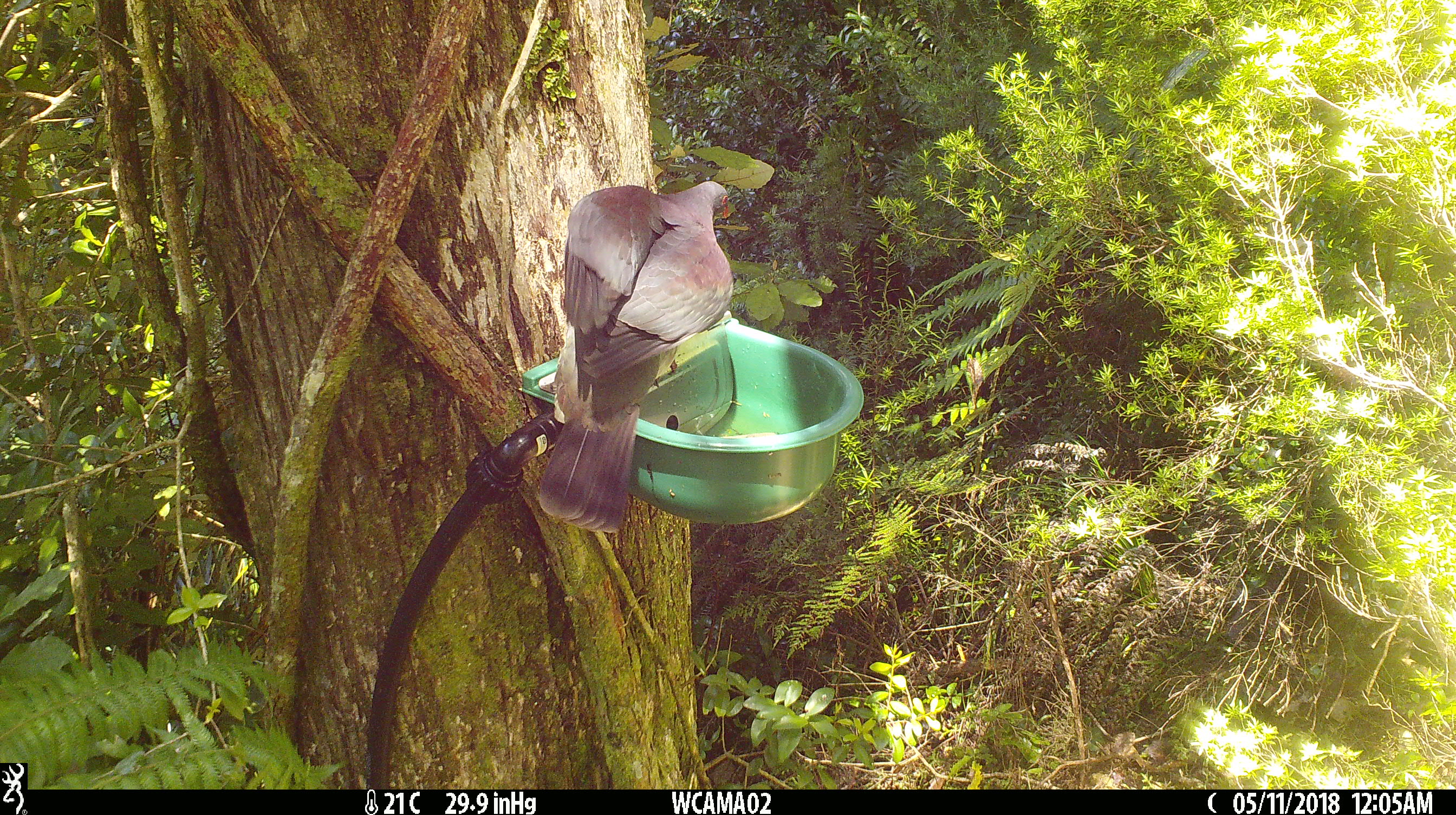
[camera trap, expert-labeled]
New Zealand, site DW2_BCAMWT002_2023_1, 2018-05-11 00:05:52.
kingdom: Animalia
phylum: Chordata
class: Aves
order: Columbiformes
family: Columbidae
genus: Hemiphaga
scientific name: Hemiphaga novaeseelandiae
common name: new zealand pigeon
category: kereru